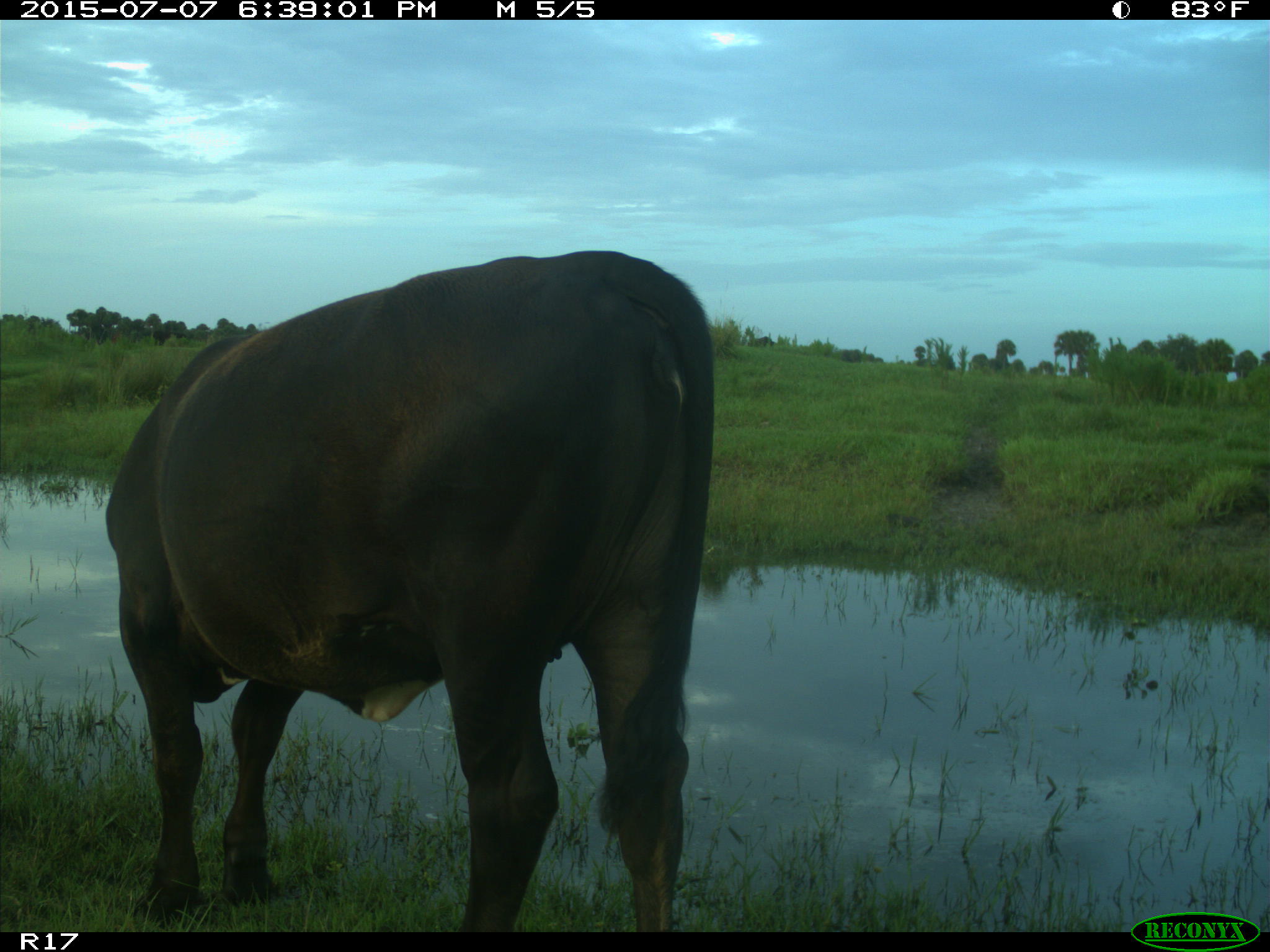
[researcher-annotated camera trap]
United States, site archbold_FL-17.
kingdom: Animalia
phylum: Chordata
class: Mammalia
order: Artiodactyla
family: Bovidae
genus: Bos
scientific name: Bos taurus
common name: domestic cow